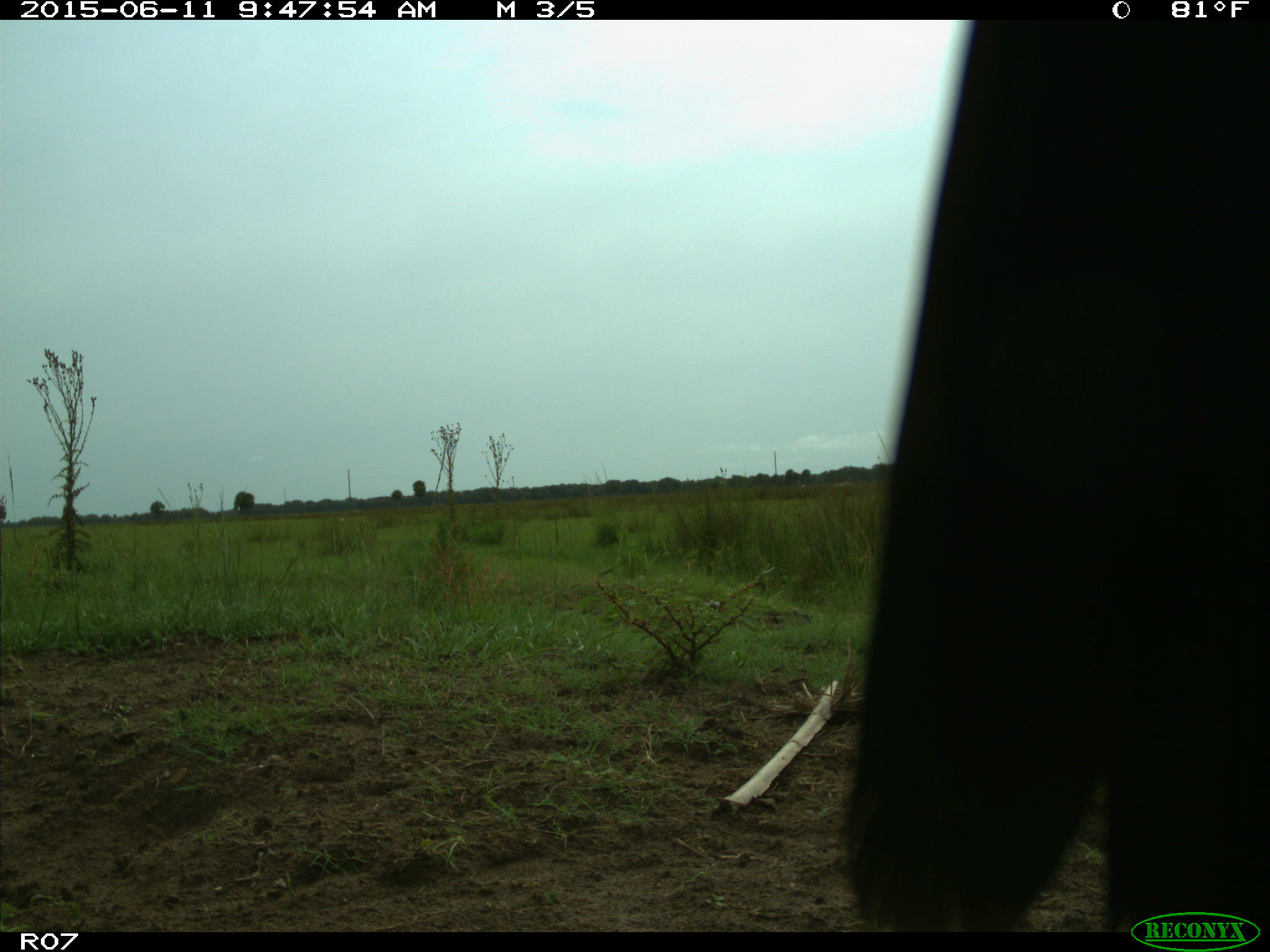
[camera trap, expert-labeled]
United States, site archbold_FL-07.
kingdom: Animalia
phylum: Chordata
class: Mammalia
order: Artiodactyla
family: Bovidae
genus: Bos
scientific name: Bos taurus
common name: domestic cow